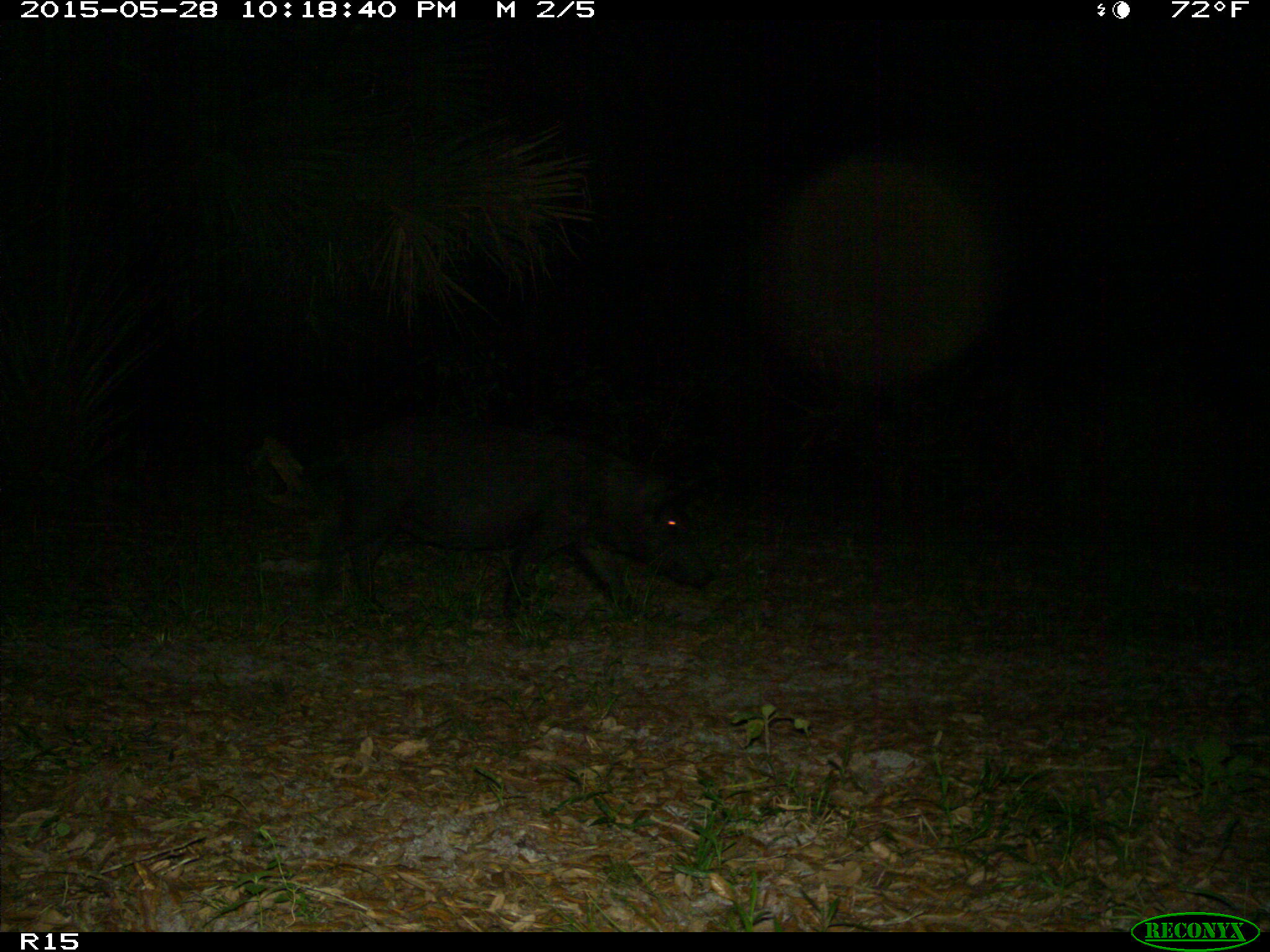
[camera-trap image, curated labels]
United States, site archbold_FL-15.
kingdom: Animalia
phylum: Chordata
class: Mammalia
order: Artiodactyla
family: Suidae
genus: Sus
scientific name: Sus scrofa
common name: wild boar